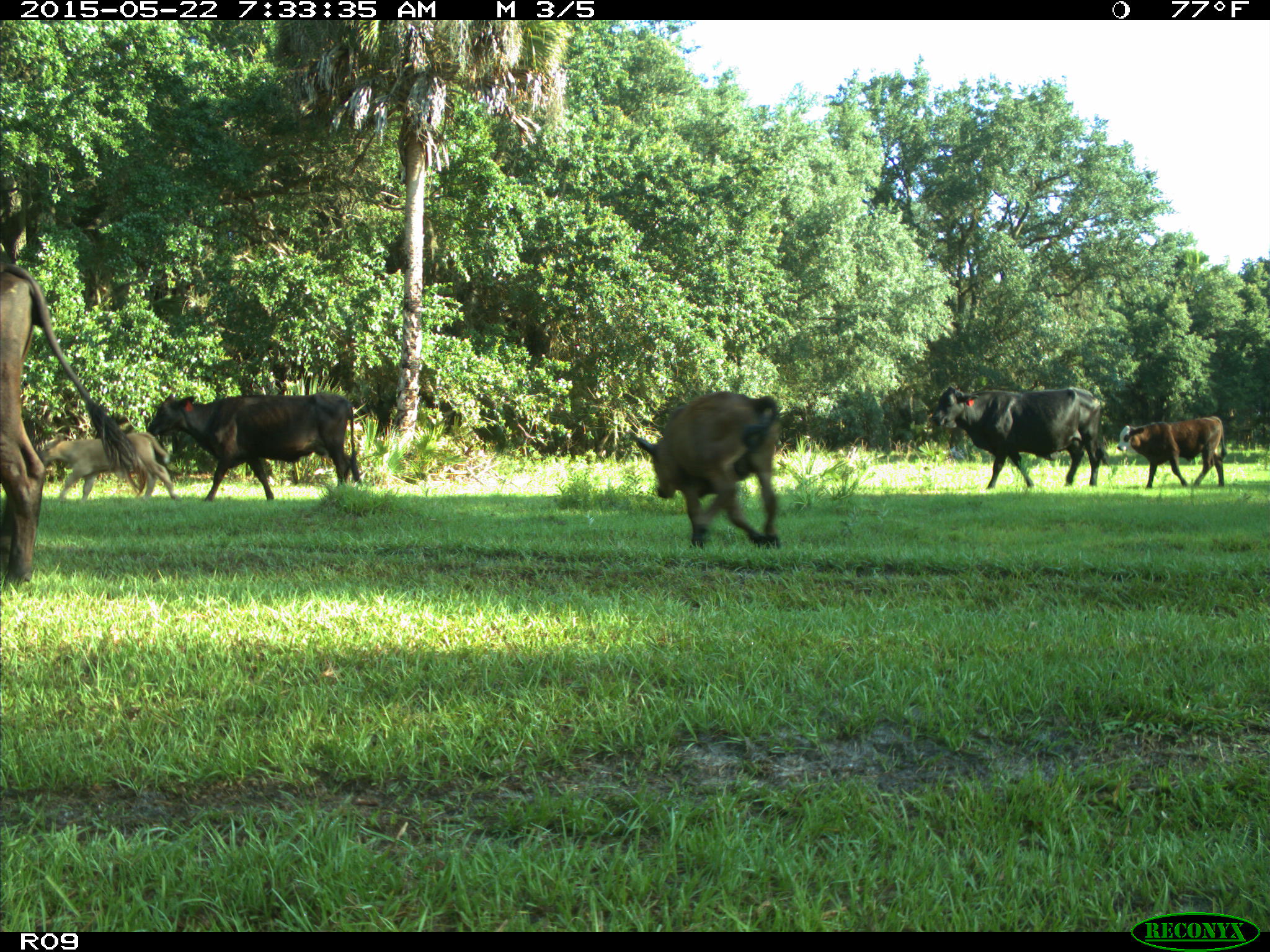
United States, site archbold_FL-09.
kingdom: Animalia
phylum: Chordata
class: Mammalia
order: Artiodactyla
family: Bovidae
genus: Bos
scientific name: Bos taurus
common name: domestic cow